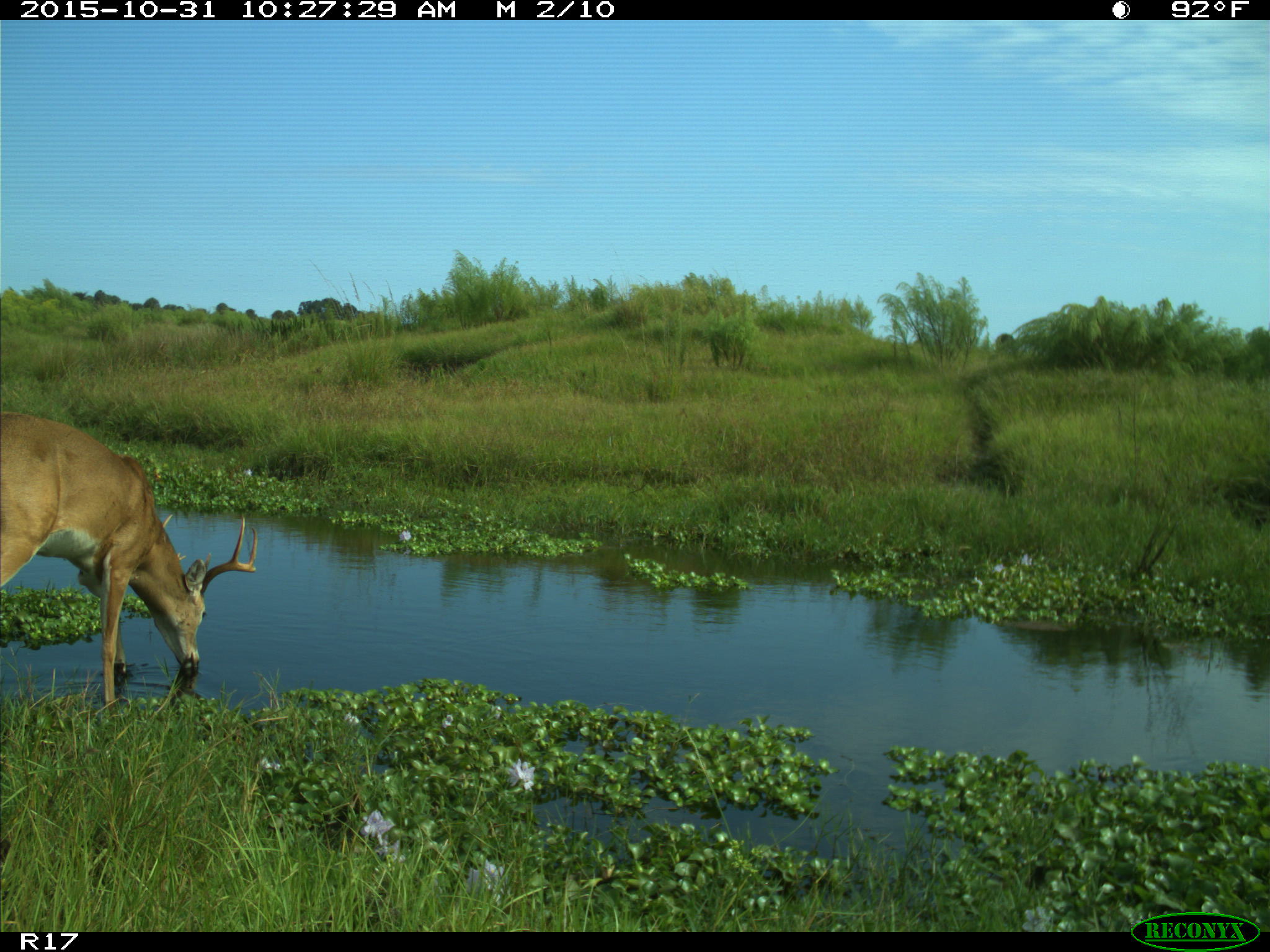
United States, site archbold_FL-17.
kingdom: Animalia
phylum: Chordata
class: Mammalia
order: Artiodactyla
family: Cervidae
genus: Odocoileus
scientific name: Odocoileus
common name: deer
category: unidentified deer